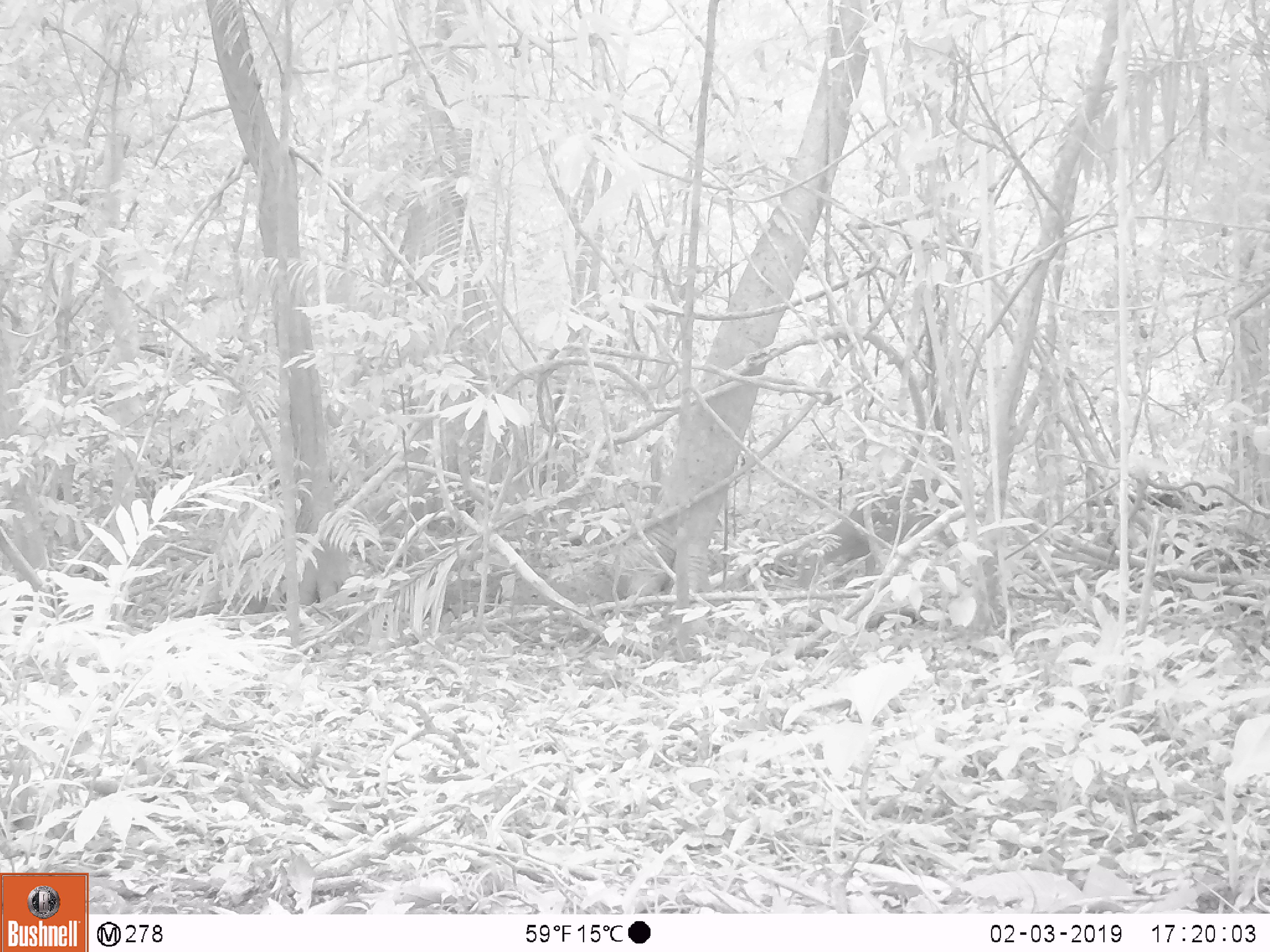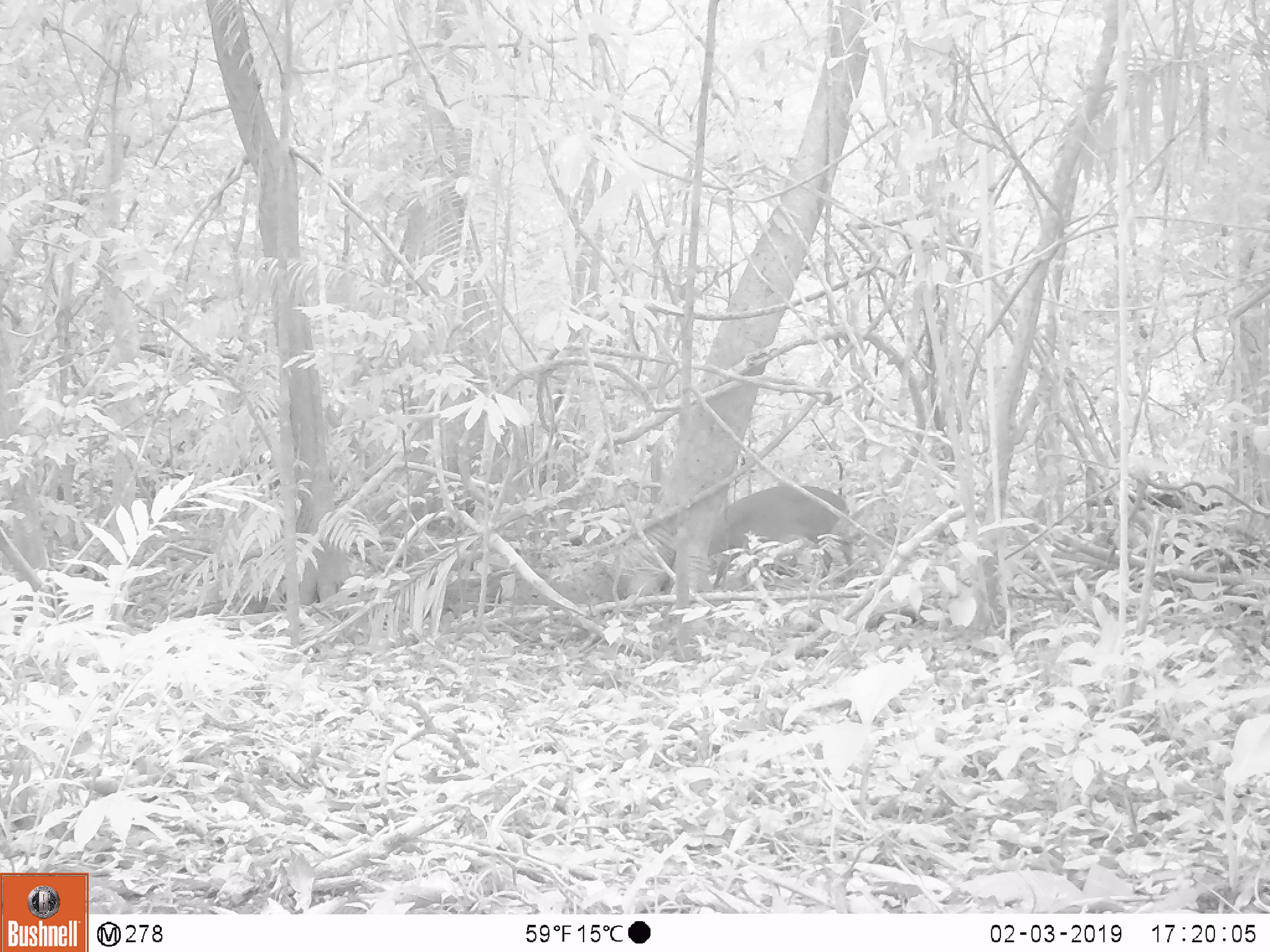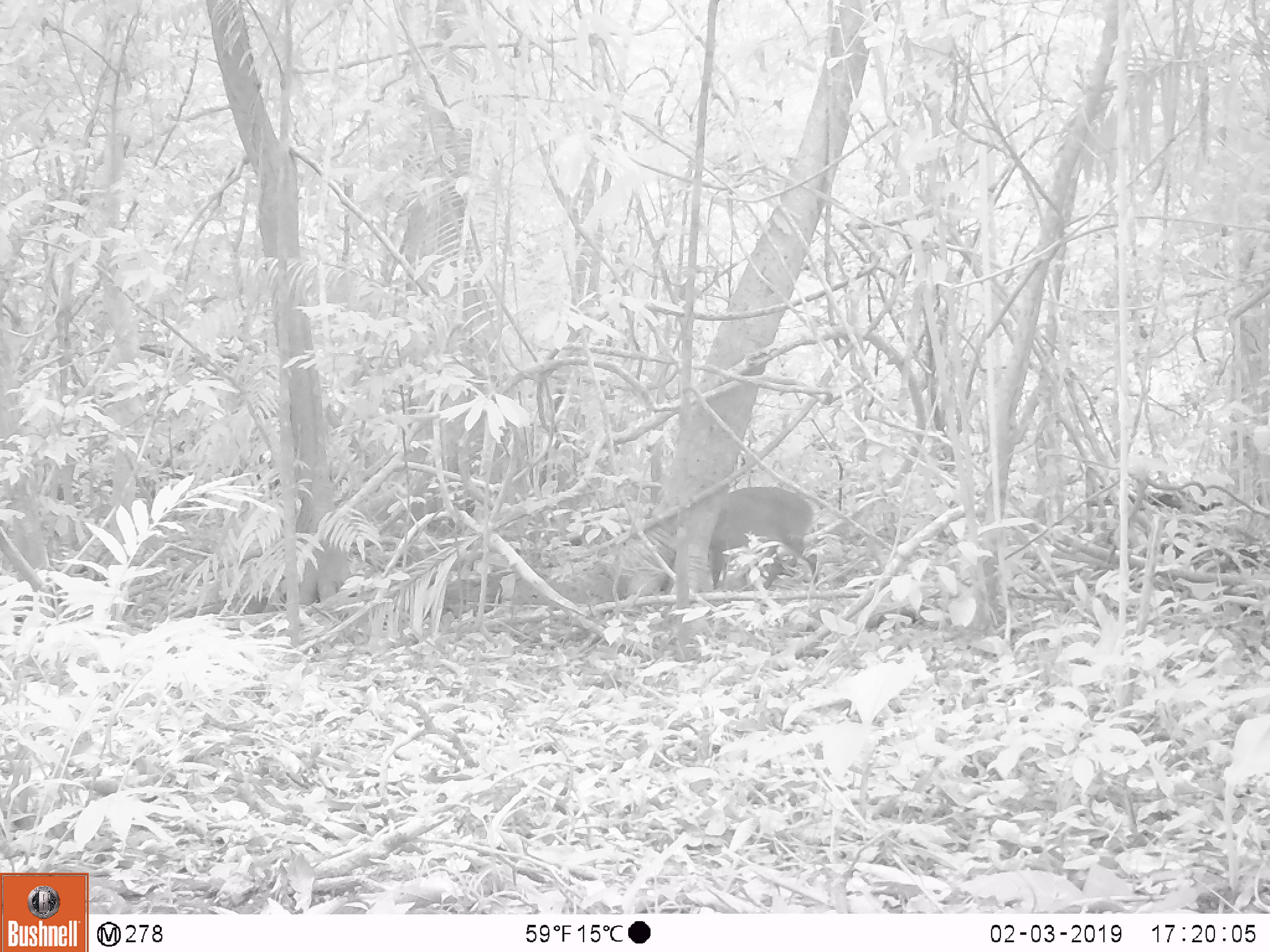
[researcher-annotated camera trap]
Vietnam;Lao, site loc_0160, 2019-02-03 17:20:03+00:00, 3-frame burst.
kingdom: Animalia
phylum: Chordata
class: Mammalia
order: Artiodactyla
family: Cervidae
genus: Muntiacus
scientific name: Muntiacus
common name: muntjacs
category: unidentified muntjac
Unidentified muntjac (muntjacs) (Muntiacus). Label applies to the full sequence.